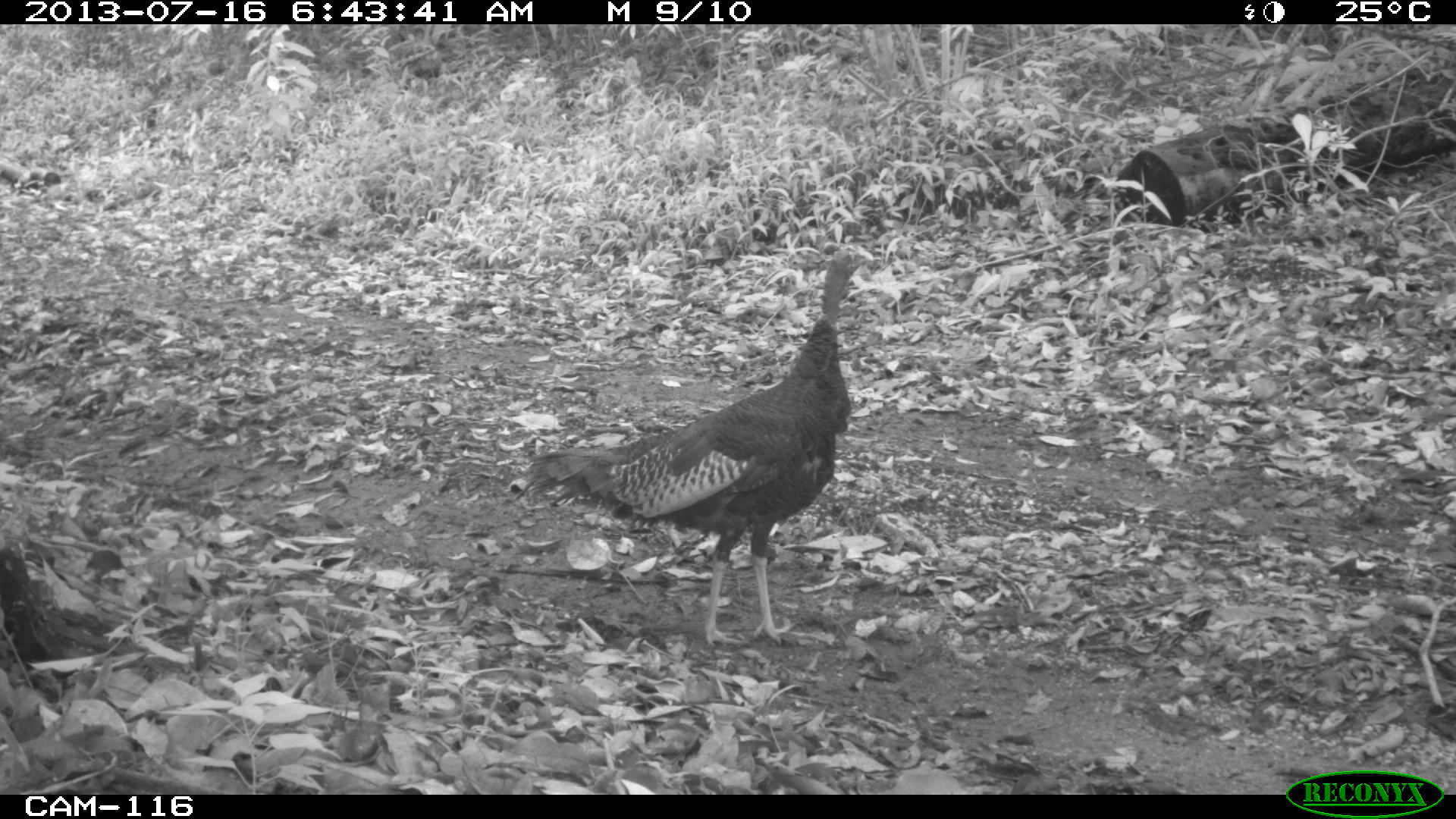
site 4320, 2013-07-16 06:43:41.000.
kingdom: Animalia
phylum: Chordata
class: Aves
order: Galliformes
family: Phasianidae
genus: Meleagris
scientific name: Meleagris ocellata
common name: ocellated turkey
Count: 1.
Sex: male.